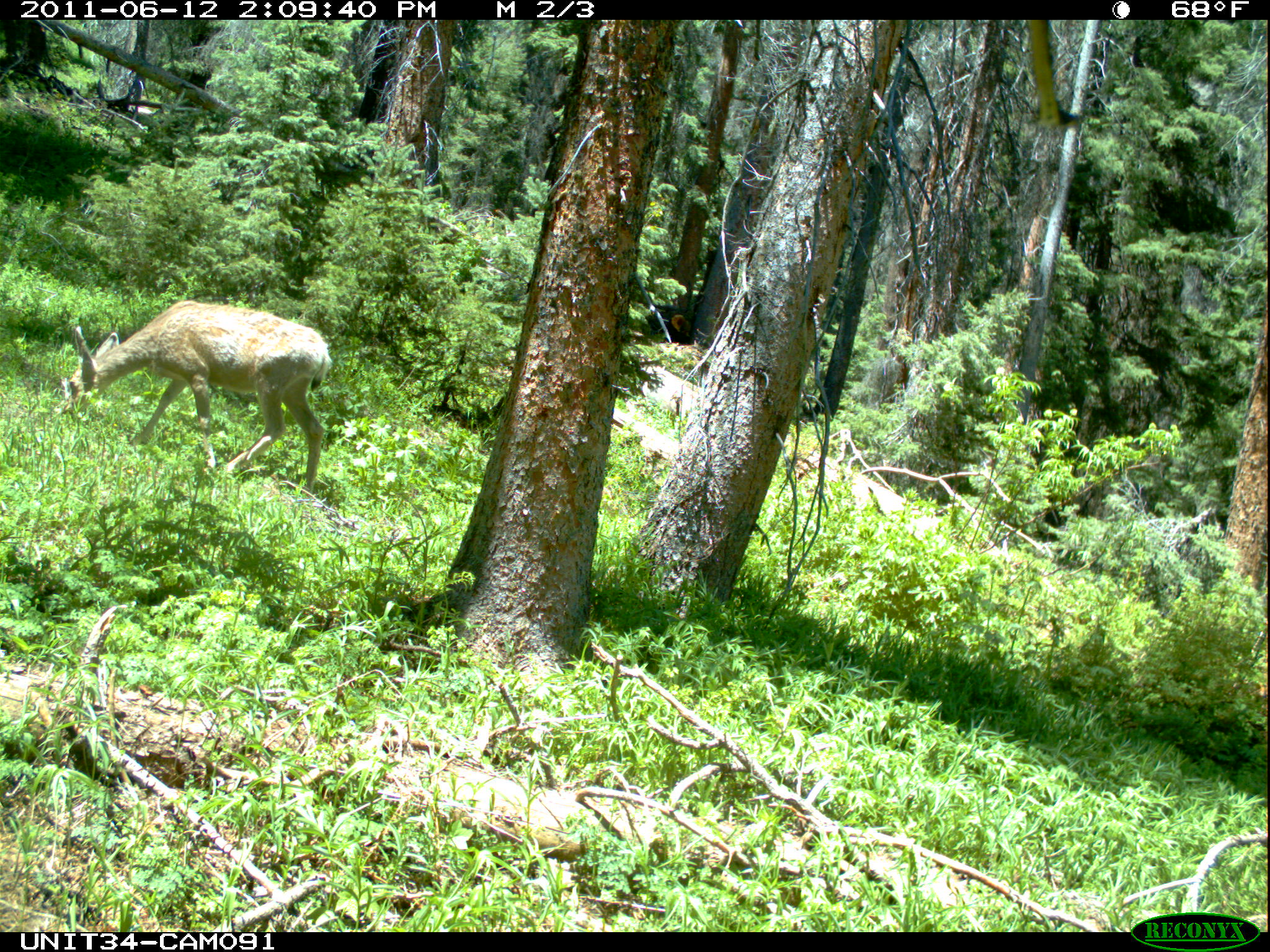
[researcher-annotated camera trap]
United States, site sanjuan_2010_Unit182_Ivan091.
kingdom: Animalia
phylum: Chordata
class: Mammalia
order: Artiodactyla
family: Cervidae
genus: Odocoileus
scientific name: Odocoileus hemionus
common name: mule deer